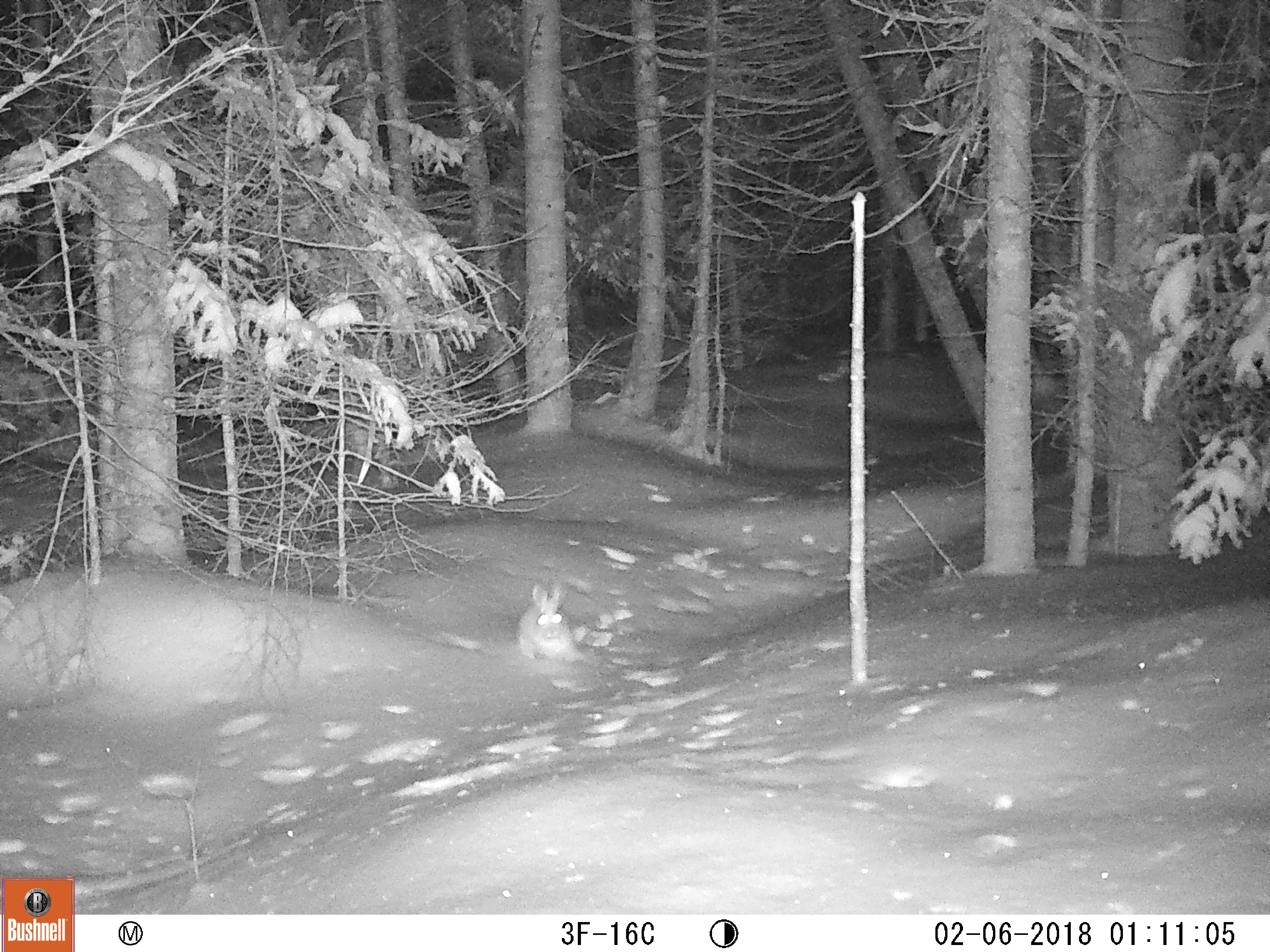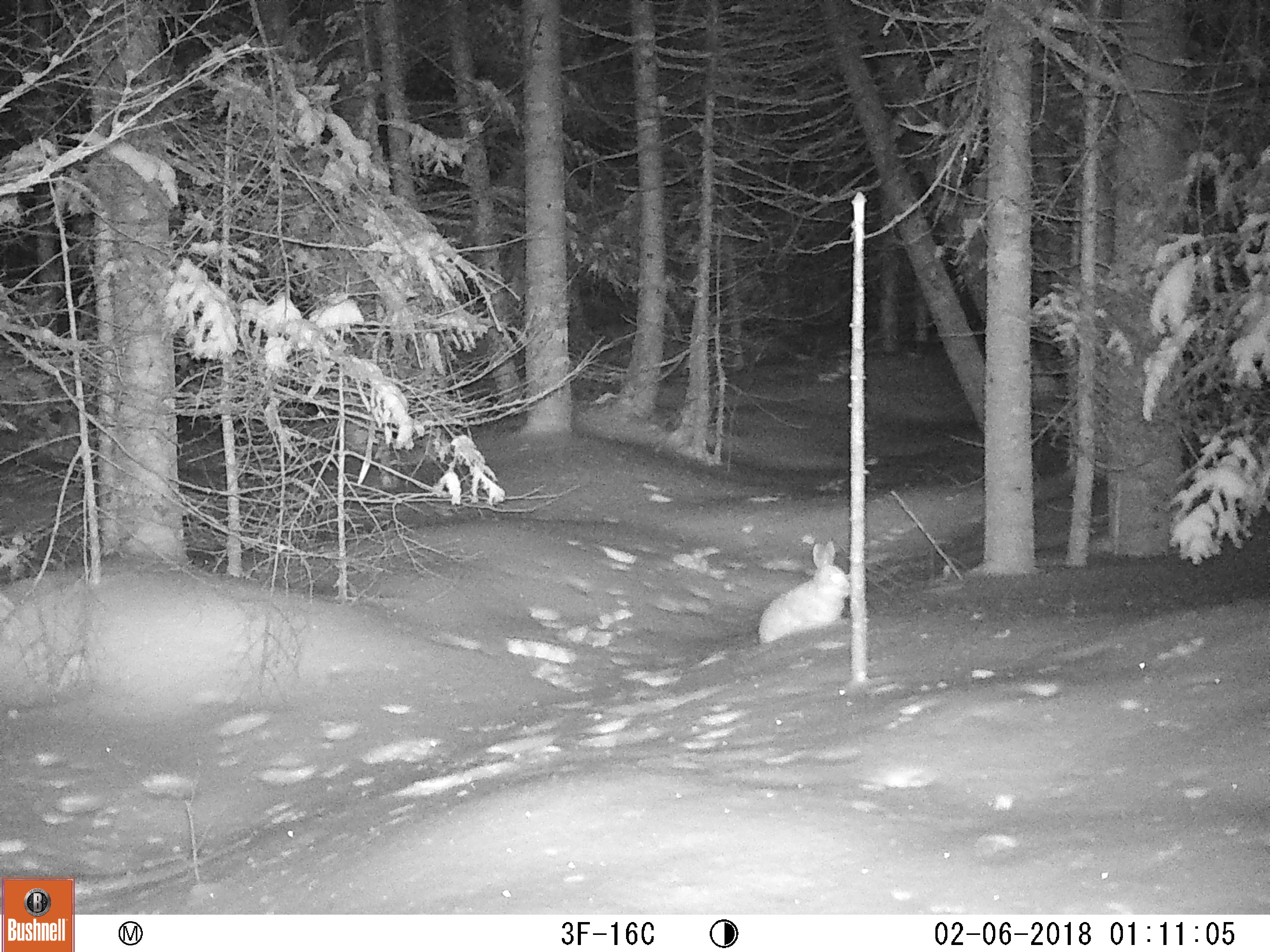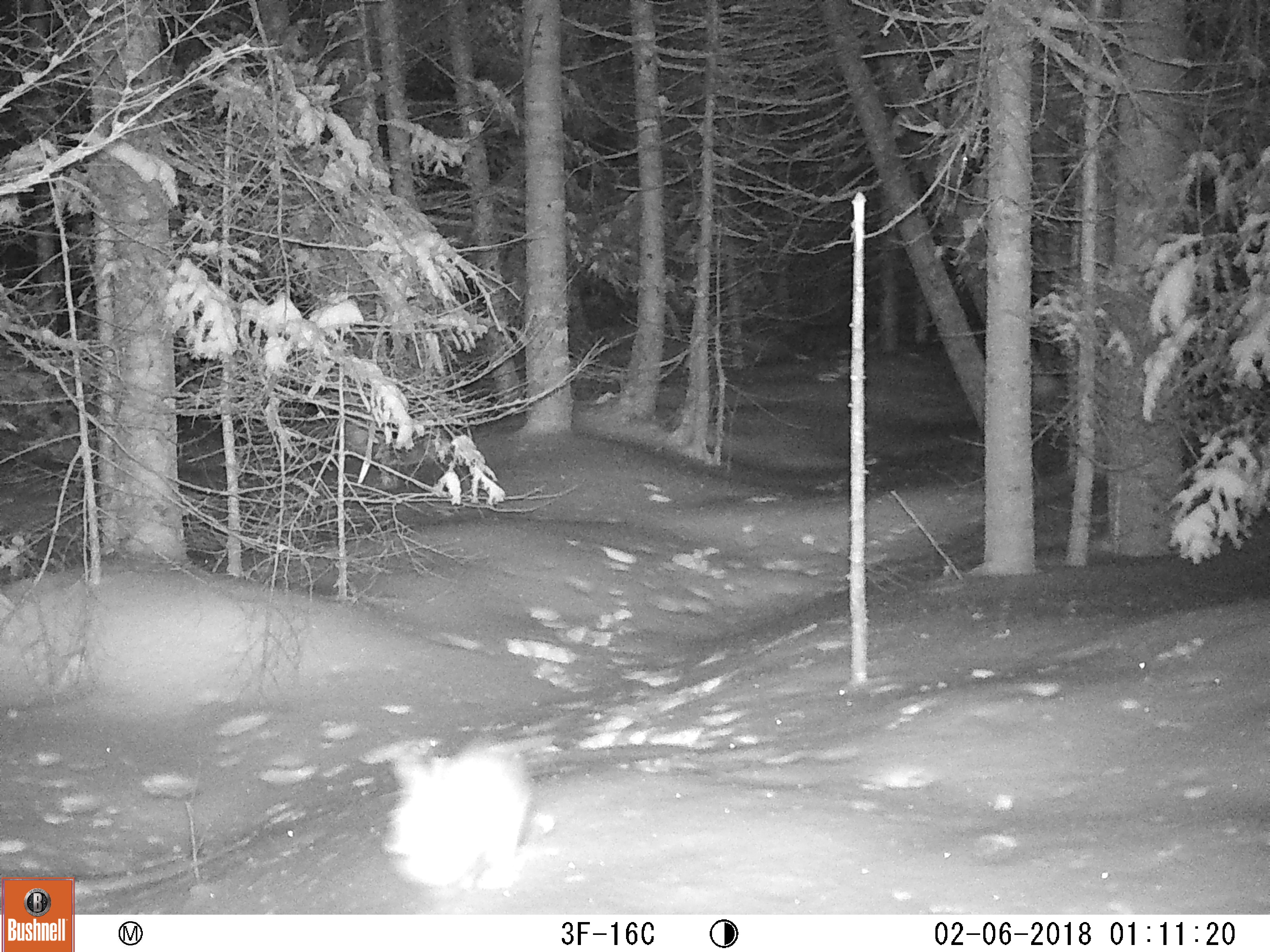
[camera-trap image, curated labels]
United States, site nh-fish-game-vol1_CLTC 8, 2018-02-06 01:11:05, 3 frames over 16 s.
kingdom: Animalia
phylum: Chordata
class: Mammalia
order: Lagomorpha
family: Leporidae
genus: Lepus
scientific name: Lepus americanus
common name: snowshoe hare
Snowshoe hare (Lepus americanus).